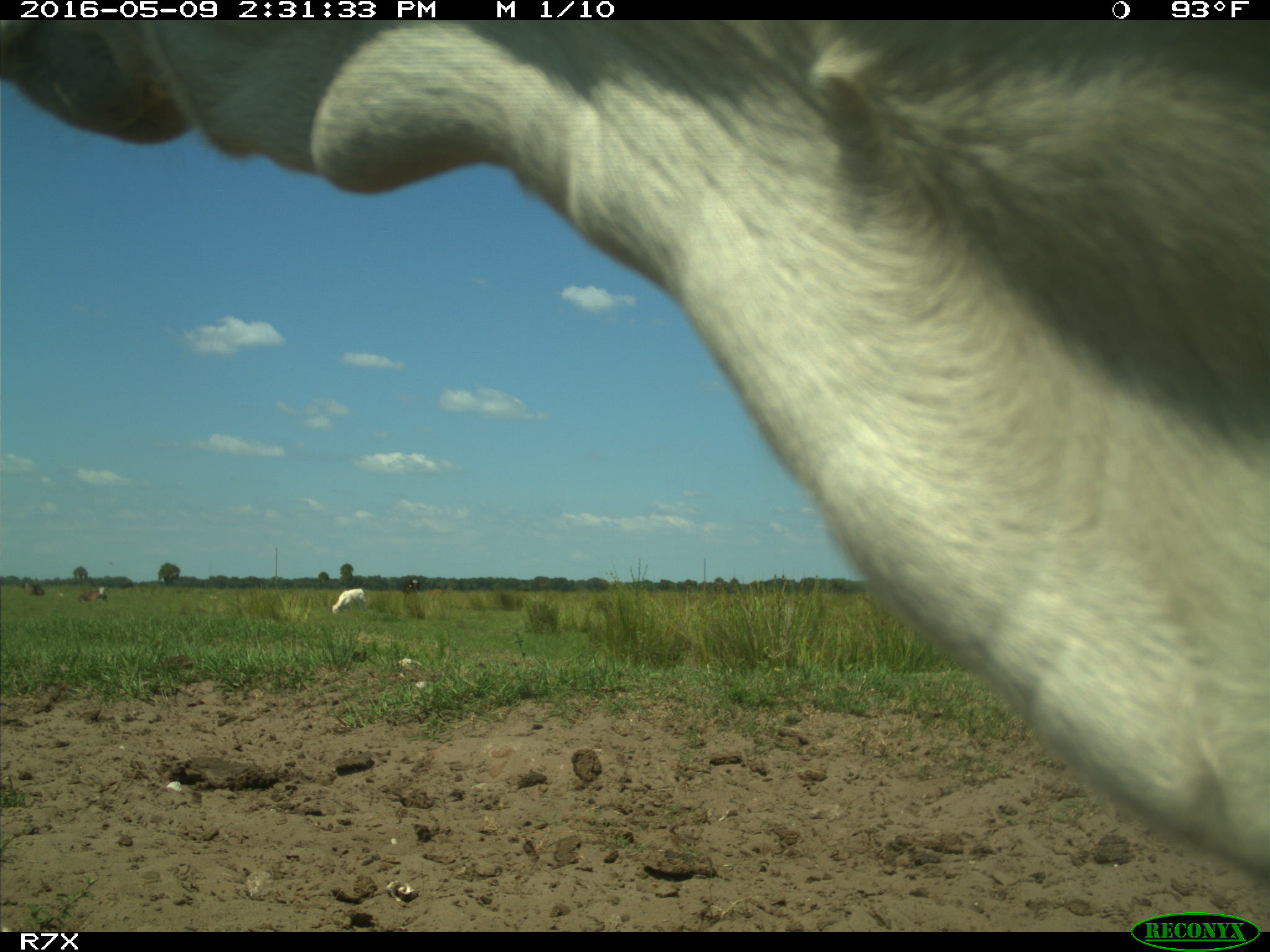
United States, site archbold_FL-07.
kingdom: Animalia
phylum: Chordata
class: Mammalia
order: Artiodactyla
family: Bovidae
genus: Bos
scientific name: Bos taurus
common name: domestic cow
Bos taurus (domestic cow).